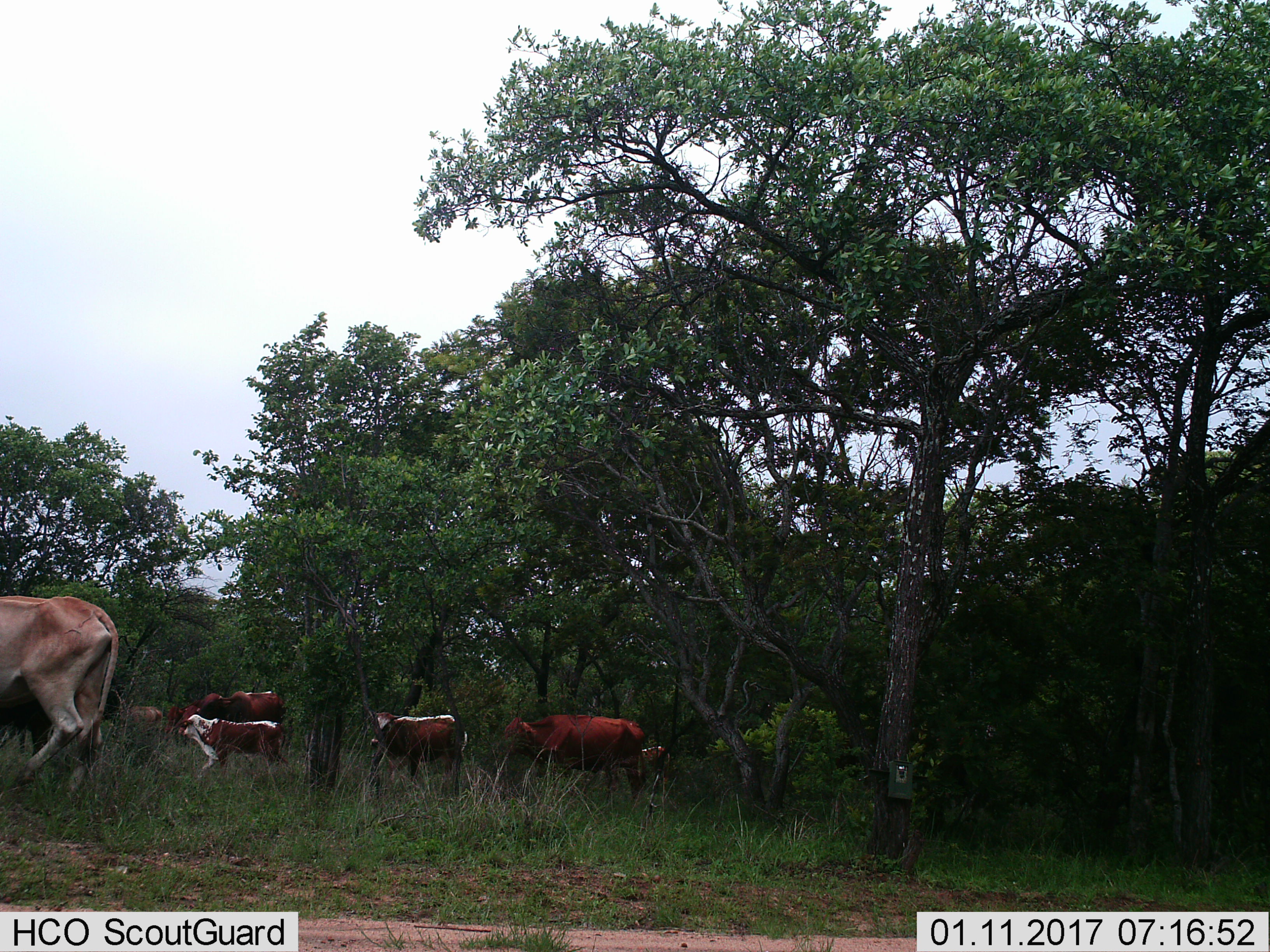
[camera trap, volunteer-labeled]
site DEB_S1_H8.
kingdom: Animalia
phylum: Chordata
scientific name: Vertebrata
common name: domestic animal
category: domesticanimal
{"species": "domesticanimal (domestic animal) (Vertebrata)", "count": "8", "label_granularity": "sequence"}